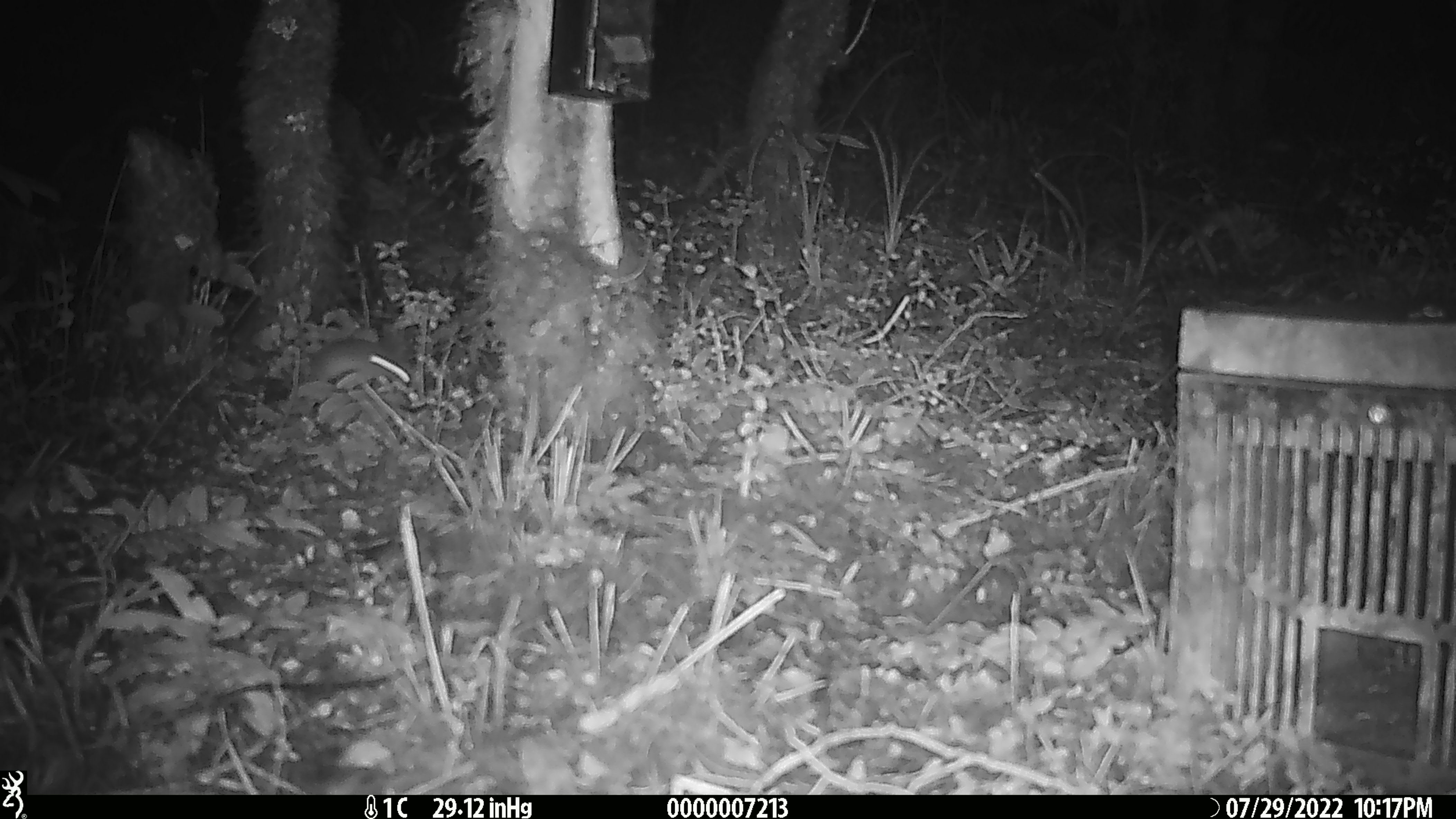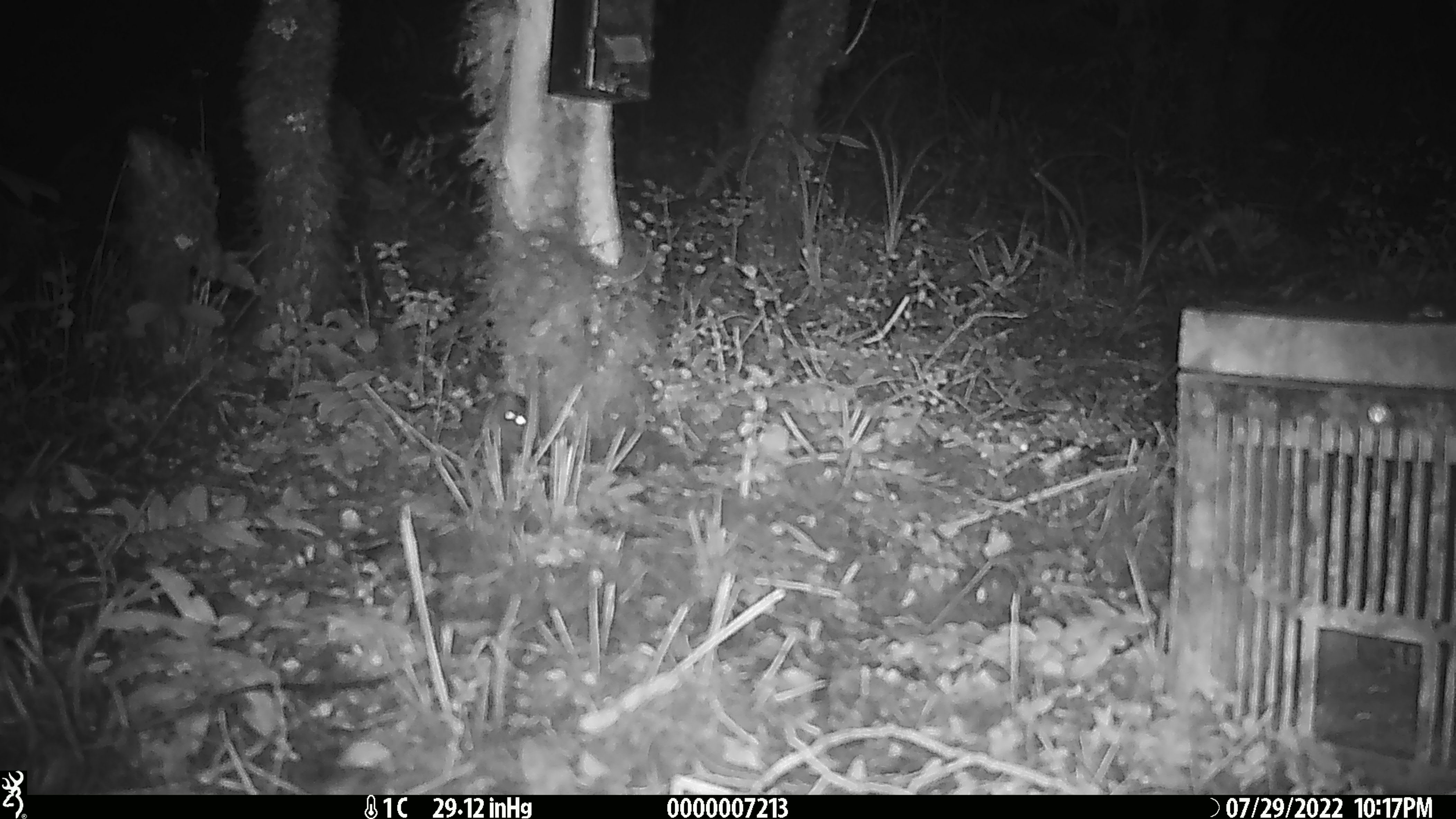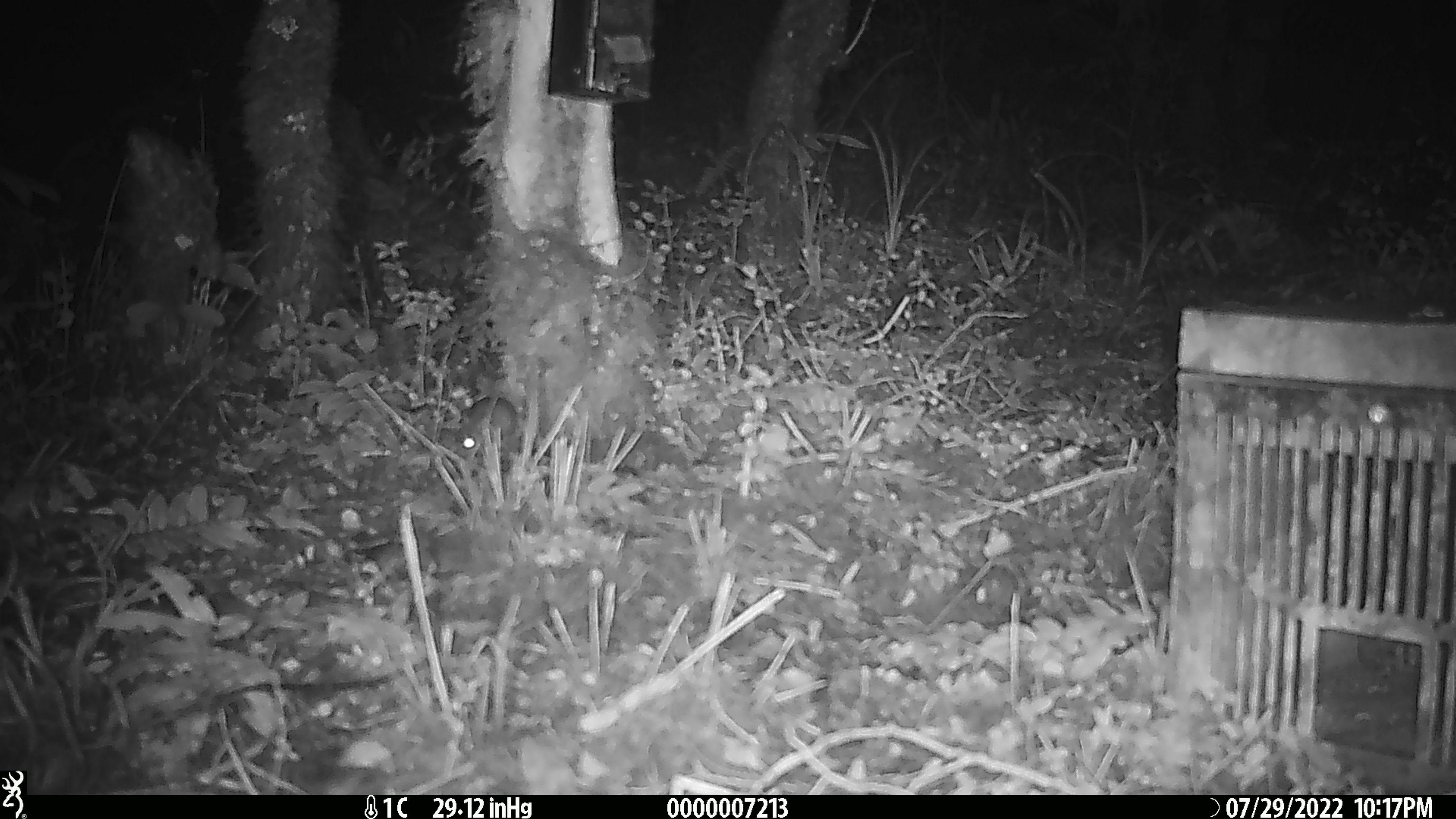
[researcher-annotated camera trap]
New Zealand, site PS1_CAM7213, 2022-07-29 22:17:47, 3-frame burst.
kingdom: Animalia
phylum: Chordata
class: Mammalia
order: Rodentia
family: Muridae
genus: Mus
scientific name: Mus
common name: mouse